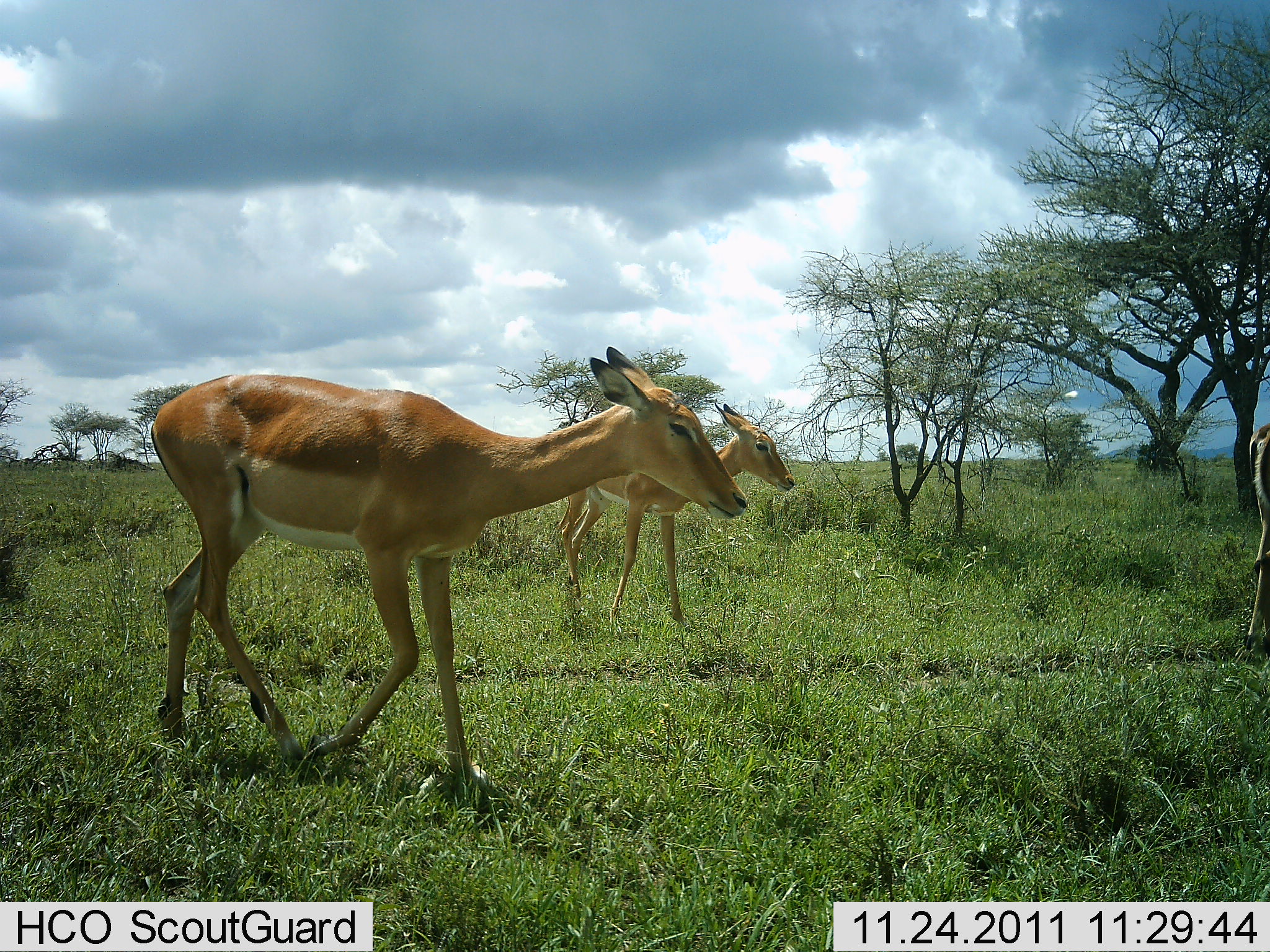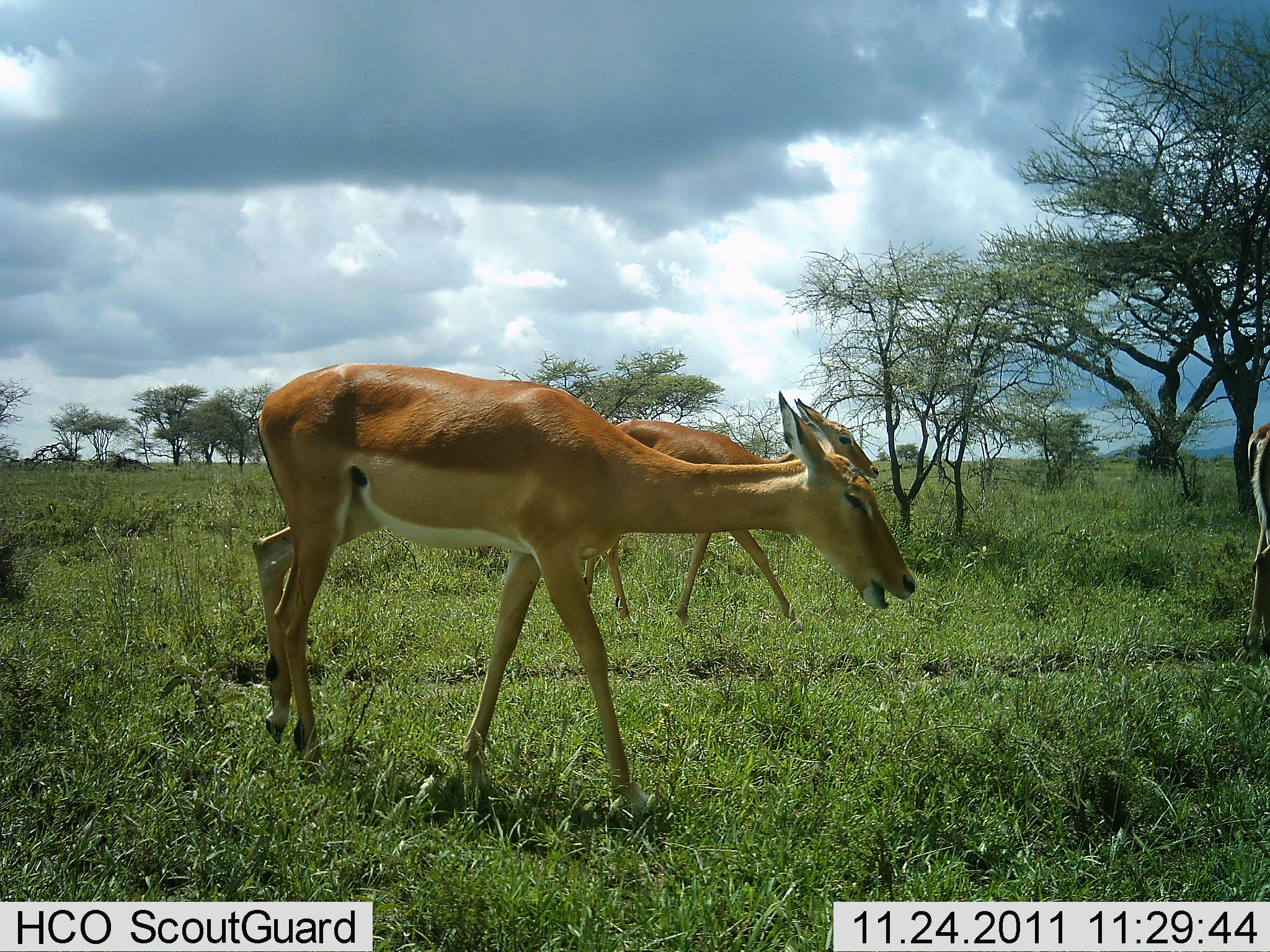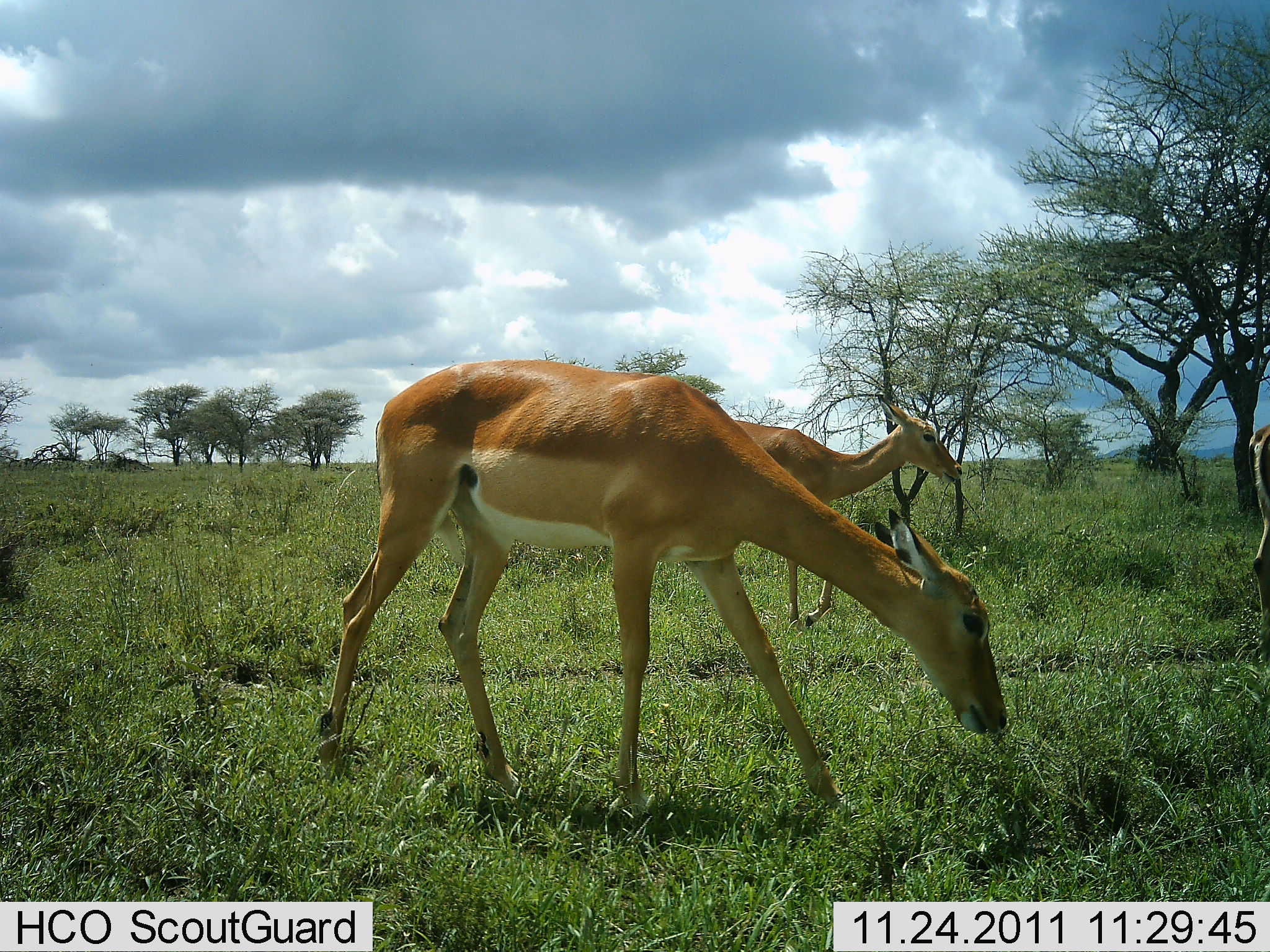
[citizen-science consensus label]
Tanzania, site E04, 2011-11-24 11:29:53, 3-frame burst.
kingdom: Animalia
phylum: Chordata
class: Mammalia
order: Artiodactyla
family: Bovidae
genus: Nanger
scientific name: Nanger granti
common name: grant's gazelle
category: gazellegrants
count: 3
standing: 36%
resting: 0%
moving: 64%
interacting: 0%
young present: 0%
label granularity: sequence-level